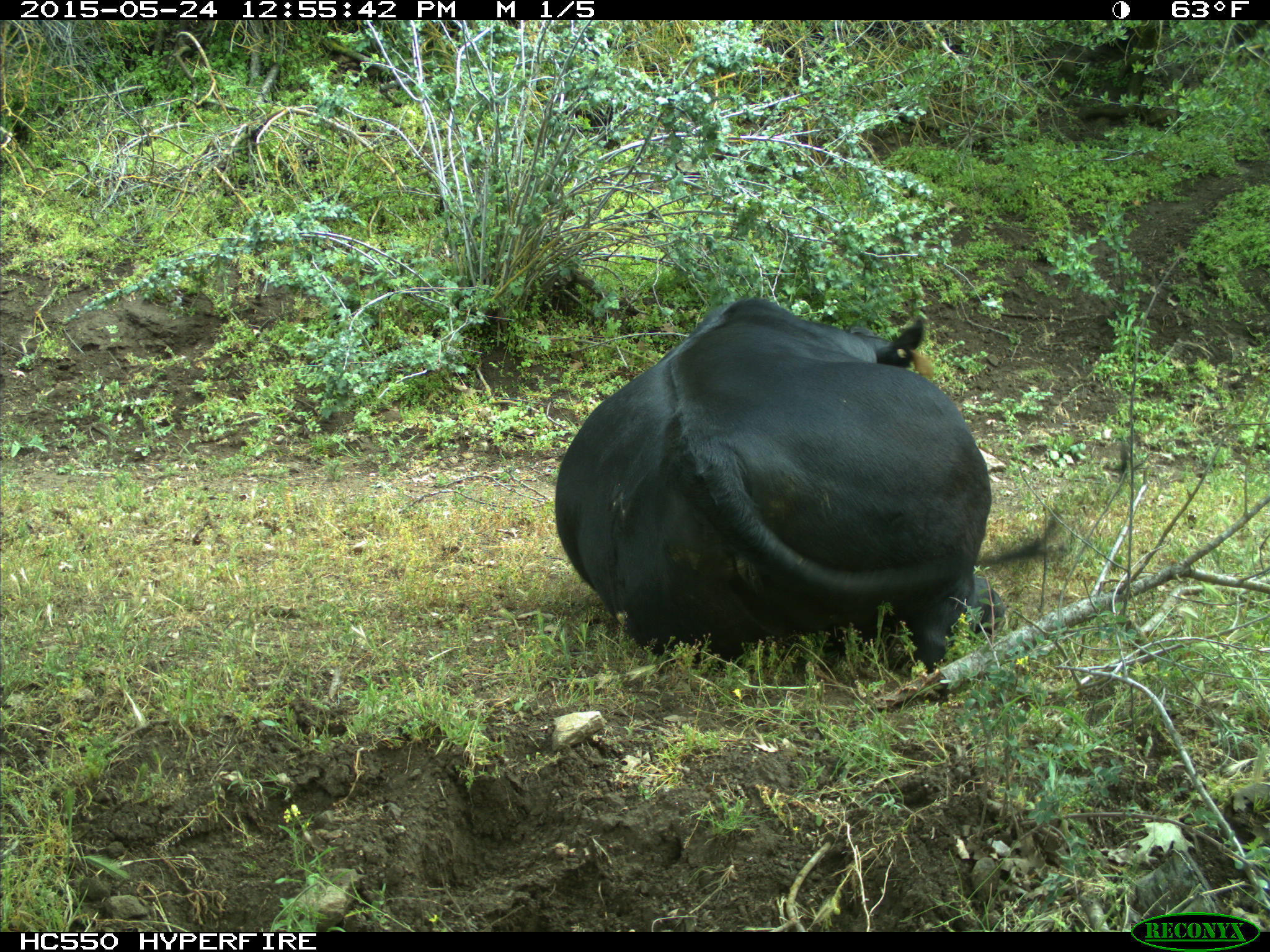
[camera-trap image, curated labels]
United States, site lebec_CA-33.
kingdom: Animalia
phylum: Chordata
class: Mammalia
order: Artiodactyla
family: Bovidae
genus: Bos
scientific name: Bos taurus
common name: domestic cow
Bos taurus (domestic cow).